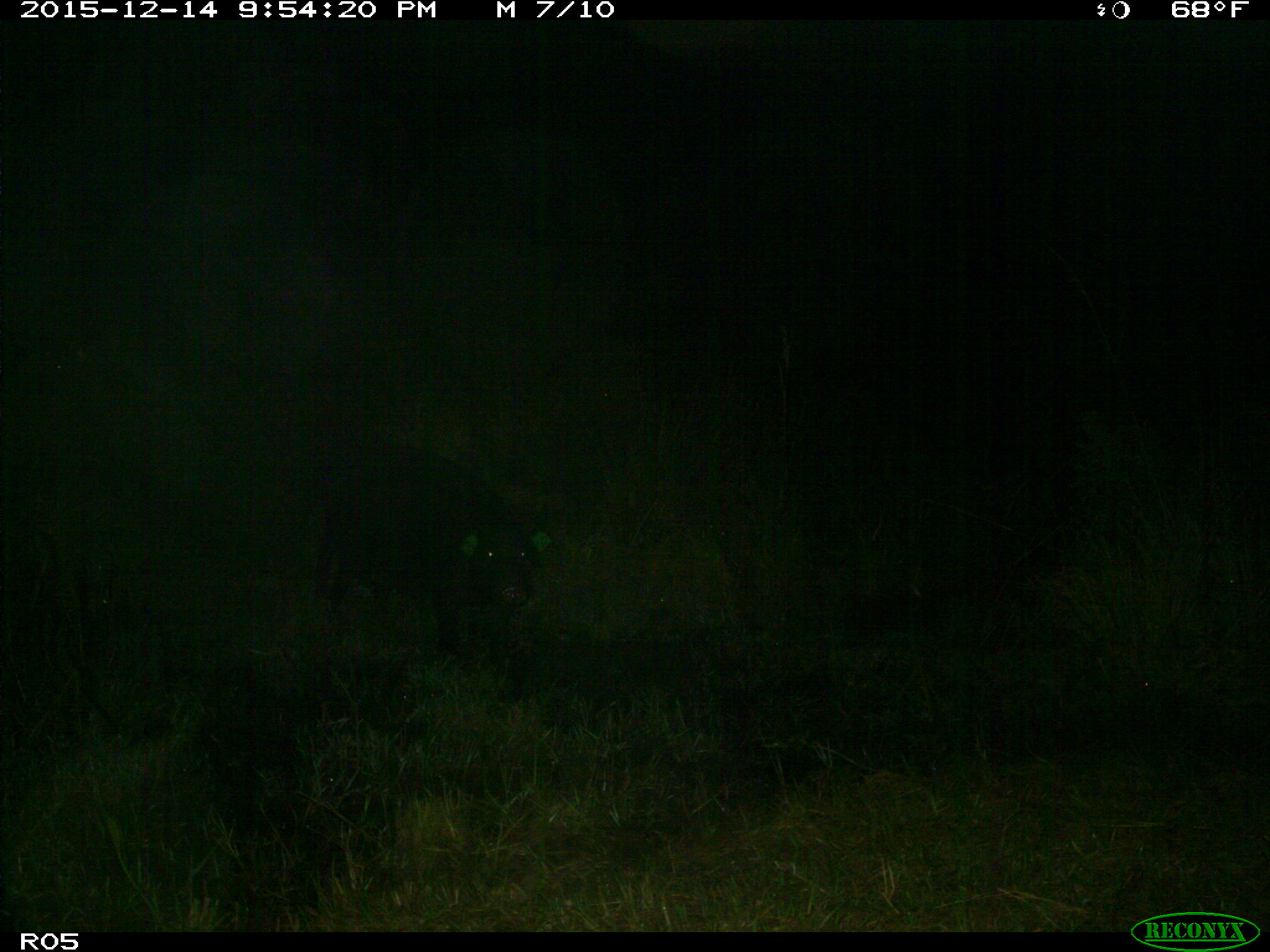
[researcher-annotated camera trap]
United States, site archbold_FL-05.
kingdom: Animalia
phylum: Chordata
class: Mammalia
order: Artiodactyla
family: Suidae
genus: Sus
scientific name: Sus scrofa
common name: wild boar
Sus scrofa (wild boar).